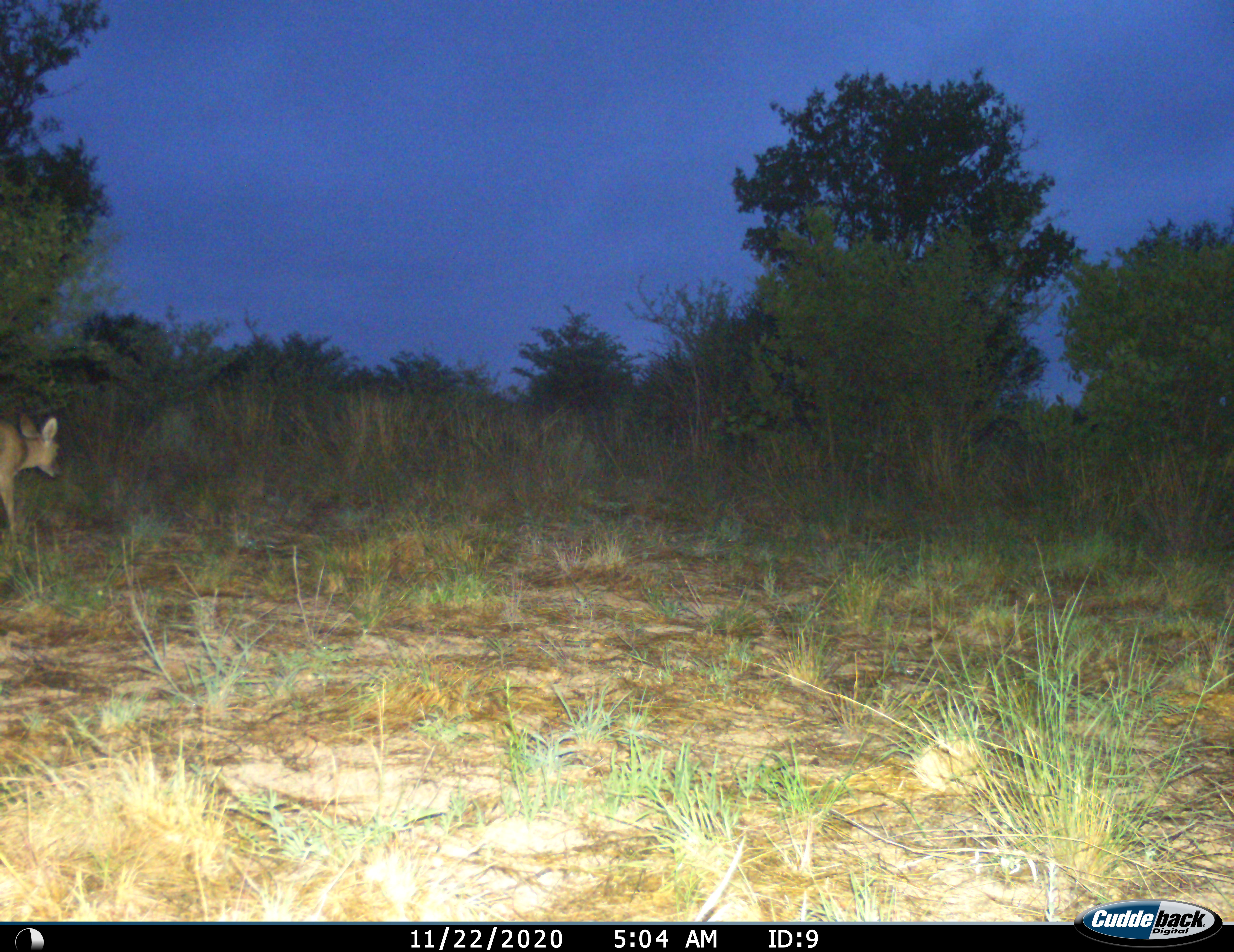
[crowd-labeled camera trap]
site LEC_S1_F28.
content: unidentified animal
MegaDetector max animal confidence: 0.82